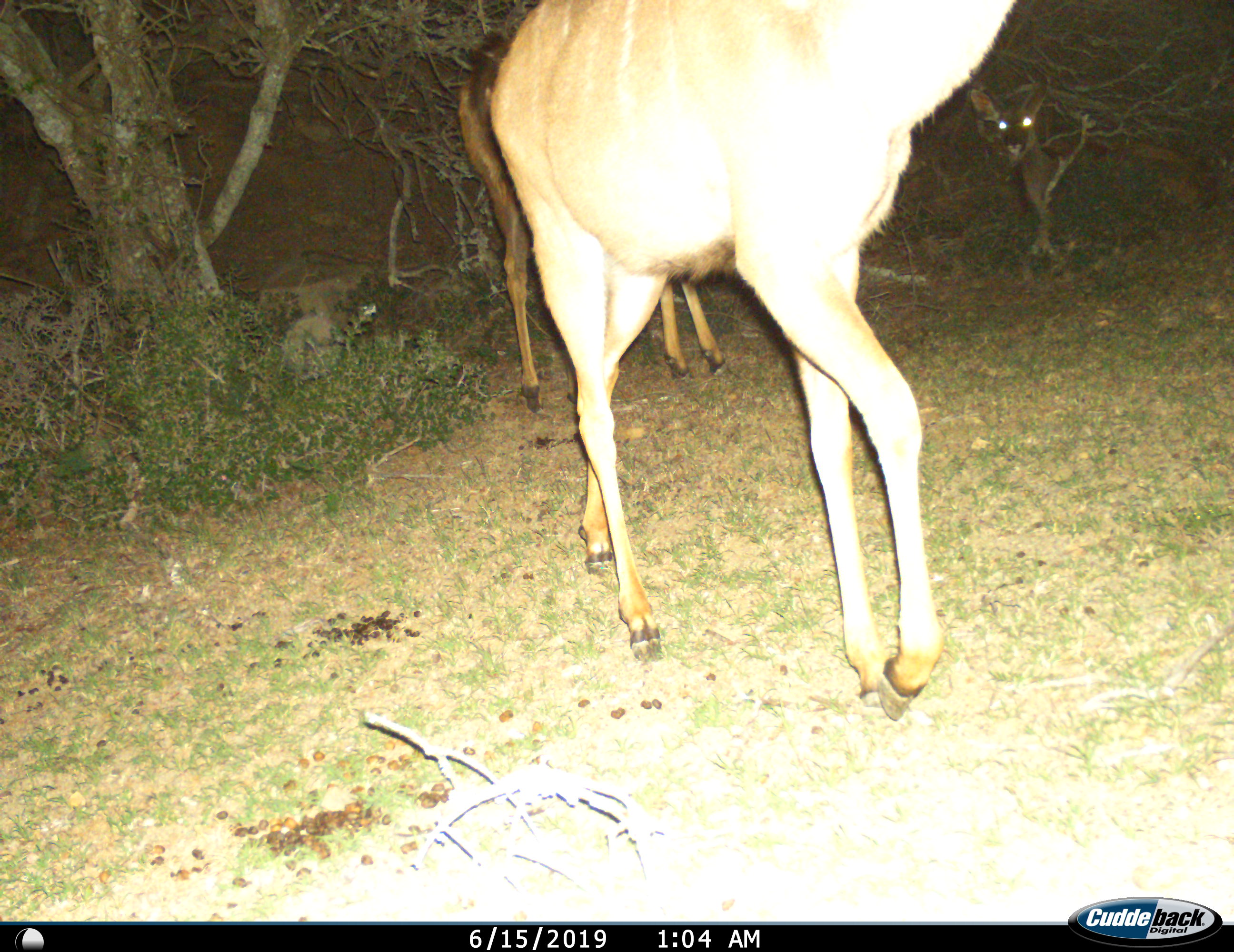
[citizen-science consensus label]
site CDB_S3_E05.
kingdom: Animalia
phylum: Chordata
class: Mammalia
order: Artiodactyla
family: Bovidae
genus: Tragelaphus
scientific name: Tragelaphus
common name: kudu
Kudu (Tragelaphus), count 3. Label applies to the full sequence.